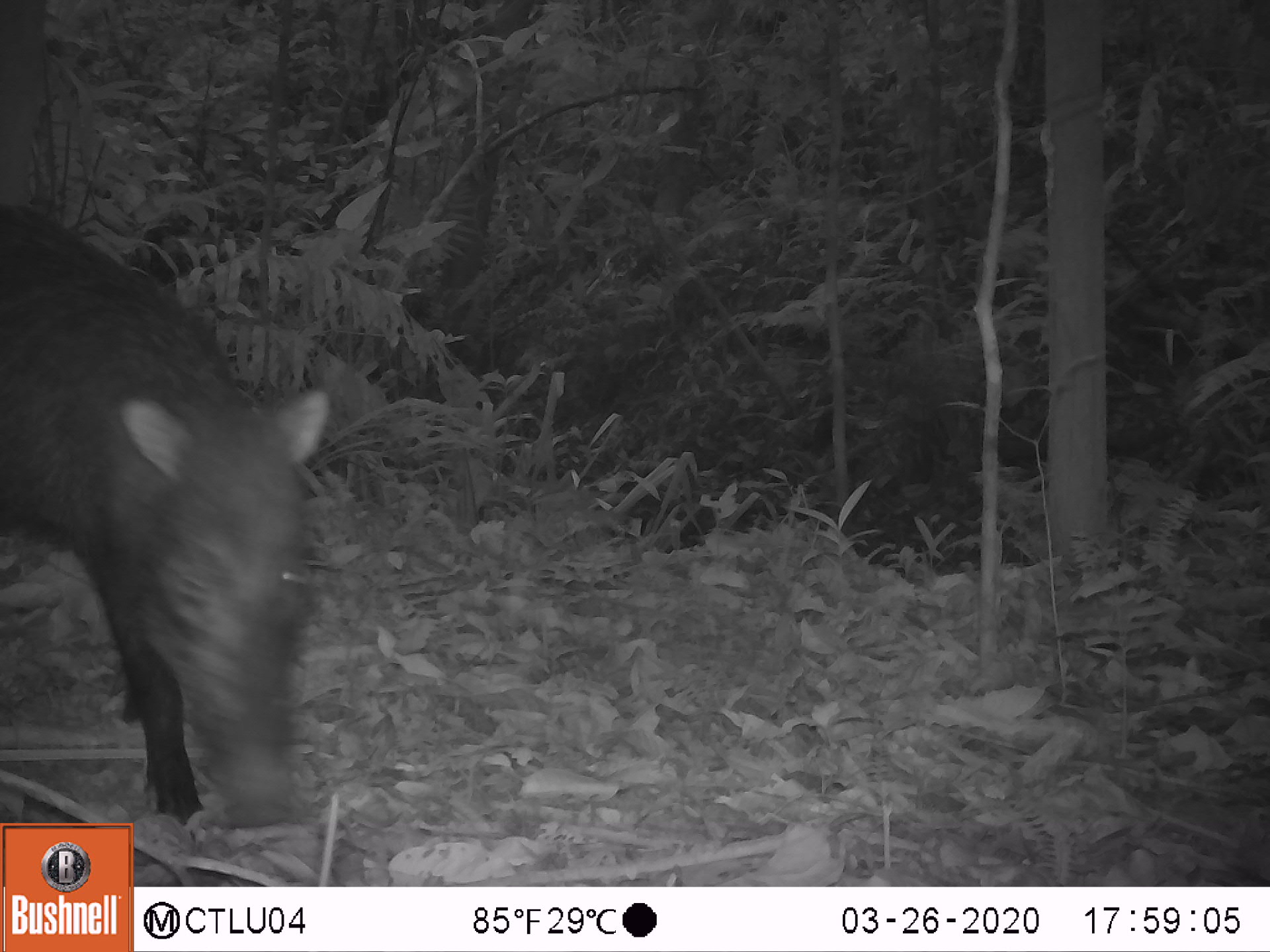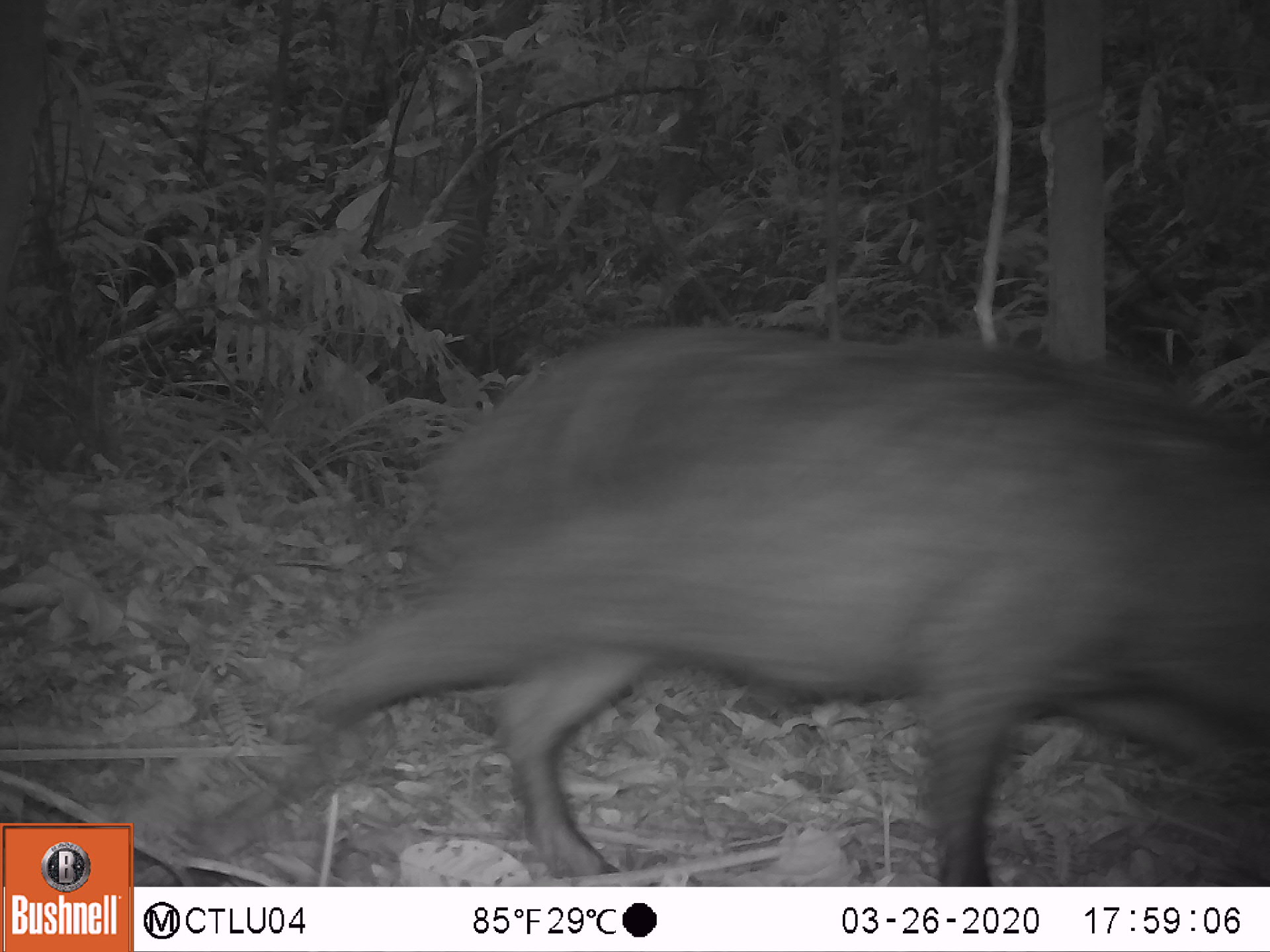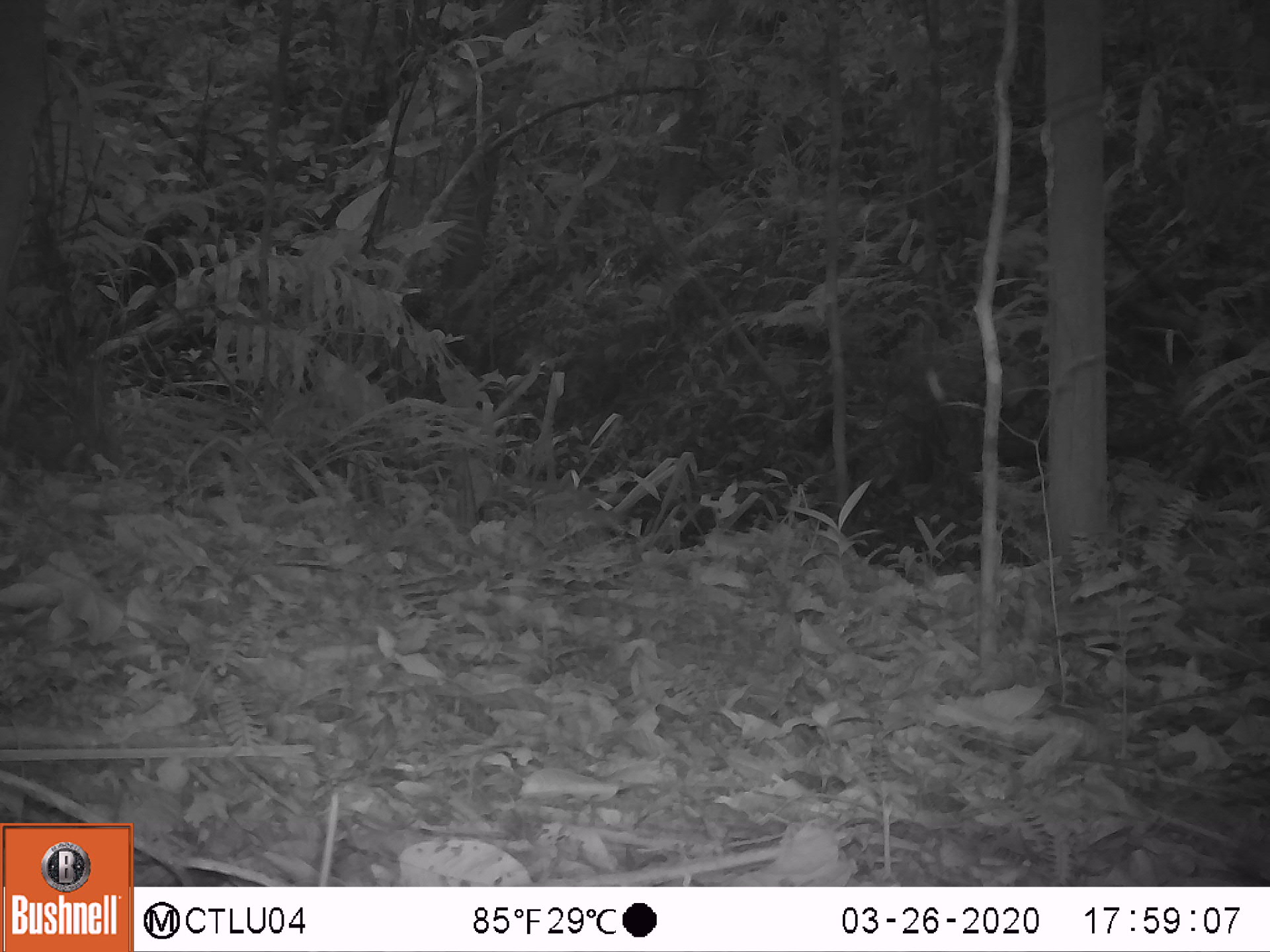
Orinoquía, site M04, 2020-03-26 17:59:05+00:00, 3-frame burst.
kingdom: Animalia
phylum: Chordata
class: Mammalia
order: Artiodactyla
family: Tayassuidae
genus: Pecari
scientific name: Pecari tajacu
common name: collared peccary